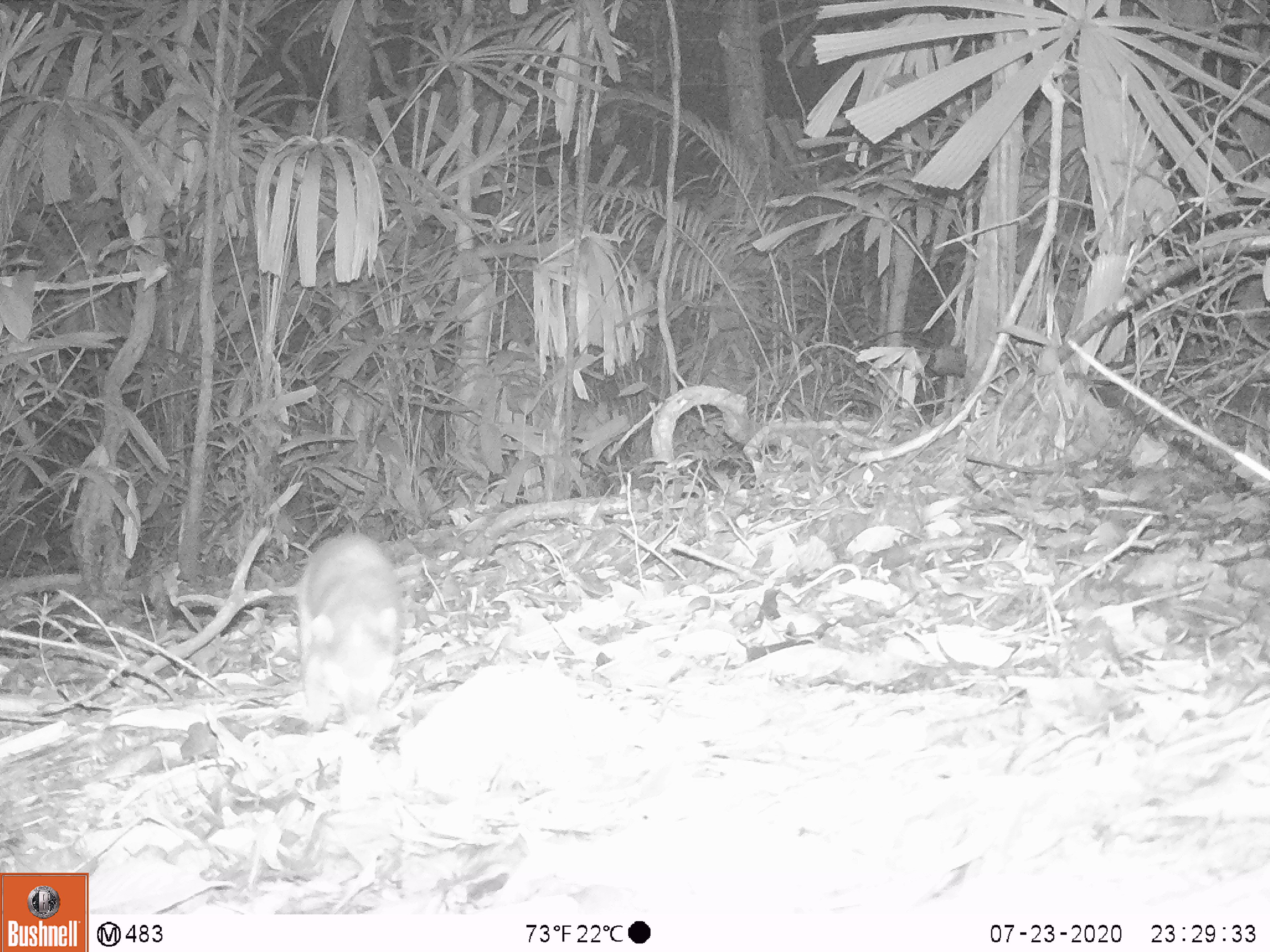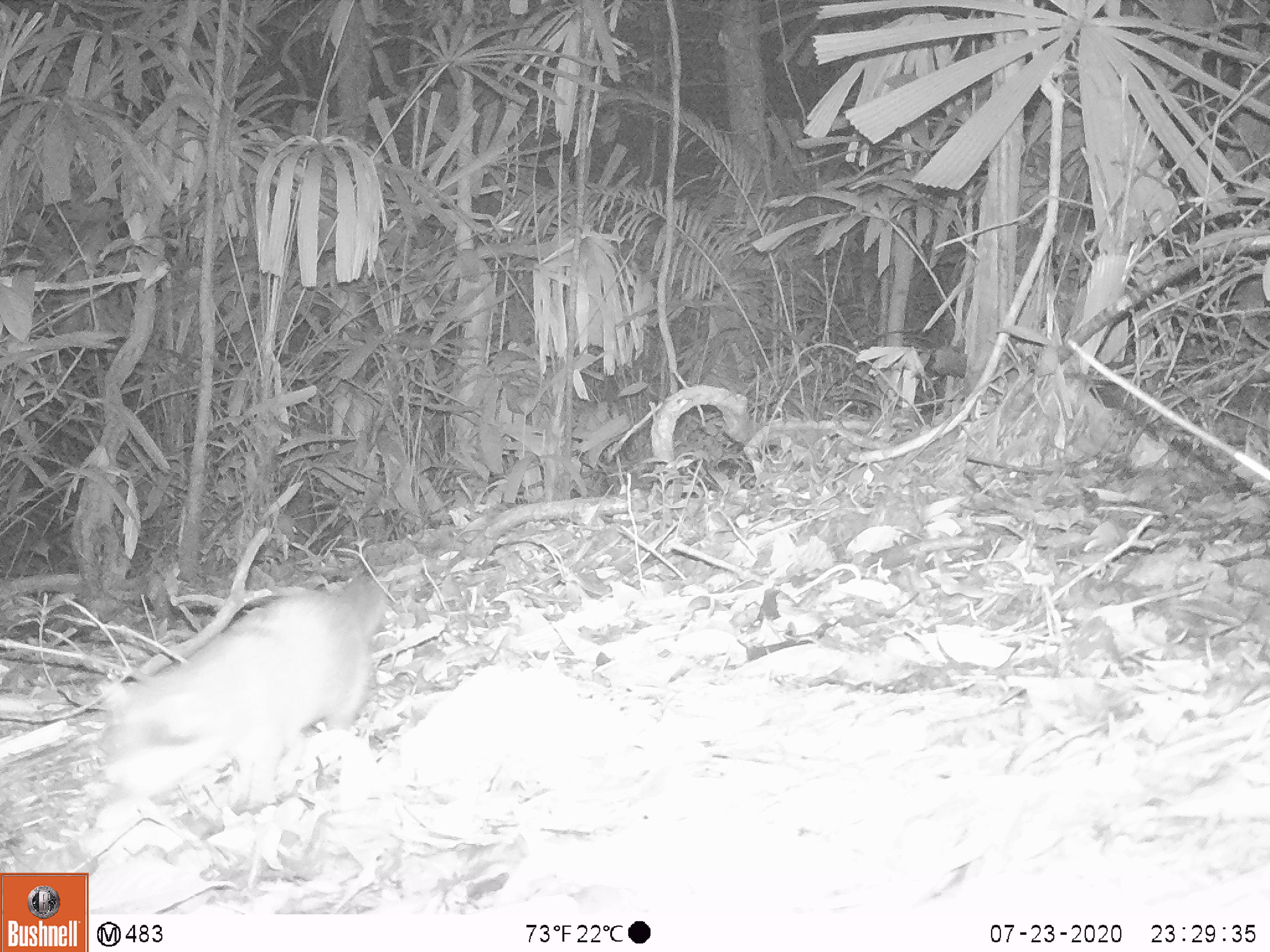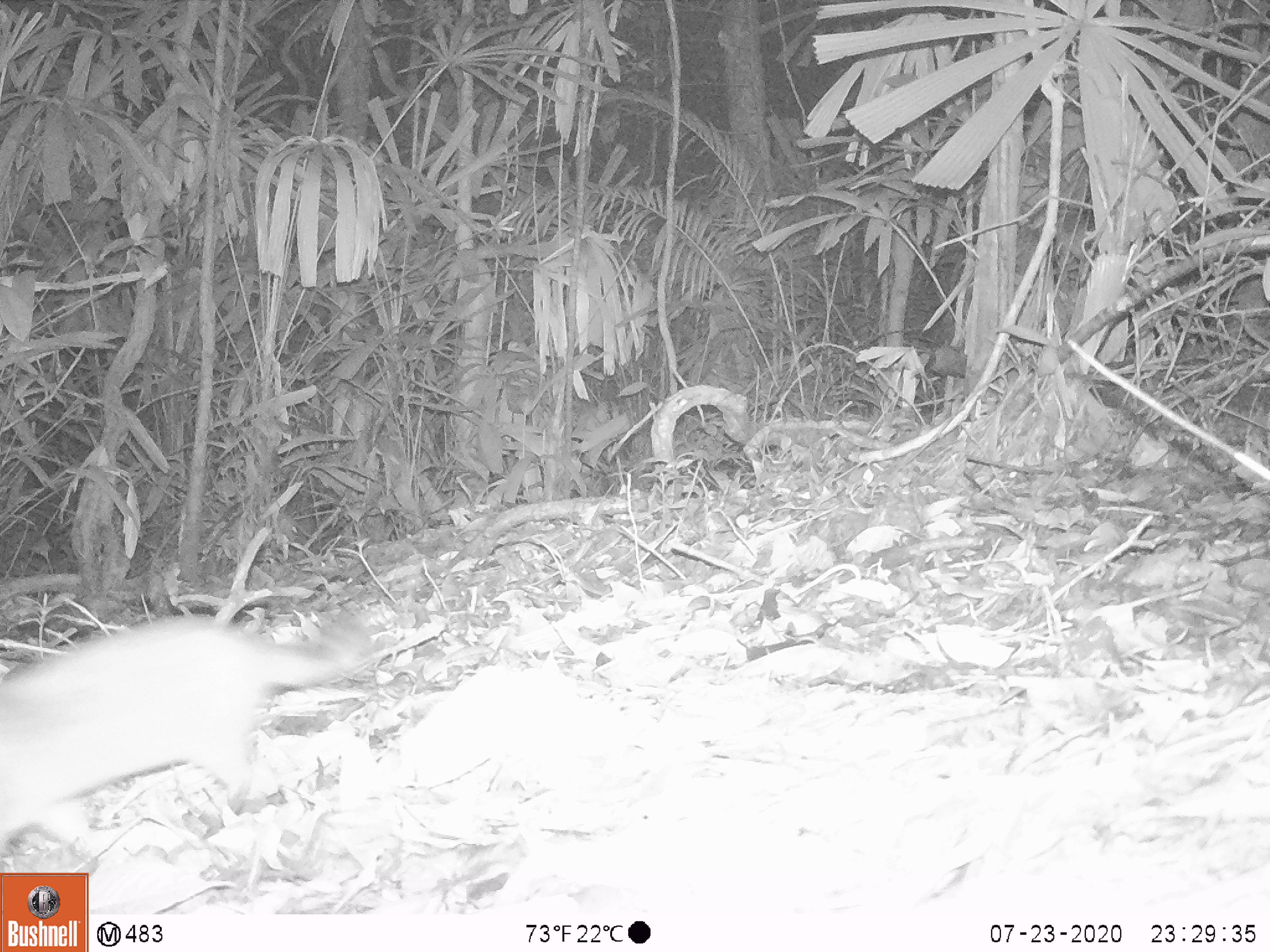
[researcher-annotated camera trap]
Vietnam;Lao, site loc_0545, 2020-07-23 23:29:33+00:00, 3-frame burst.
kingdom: Animalia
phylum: Chordata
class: Mammalia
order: Carnivora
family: Mustelidae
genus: Melogale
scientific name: Melogale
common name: ferret badger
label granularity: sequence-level